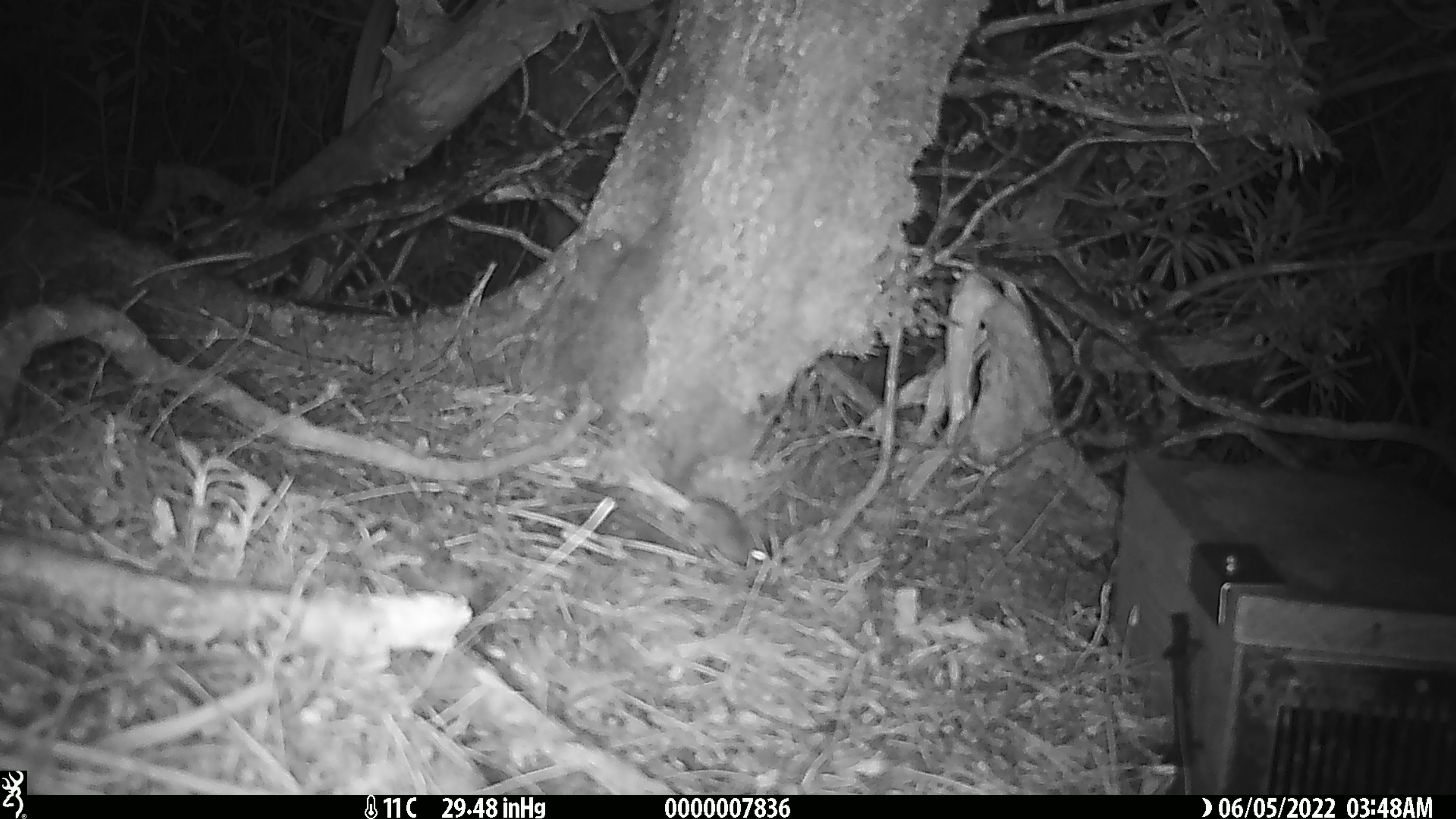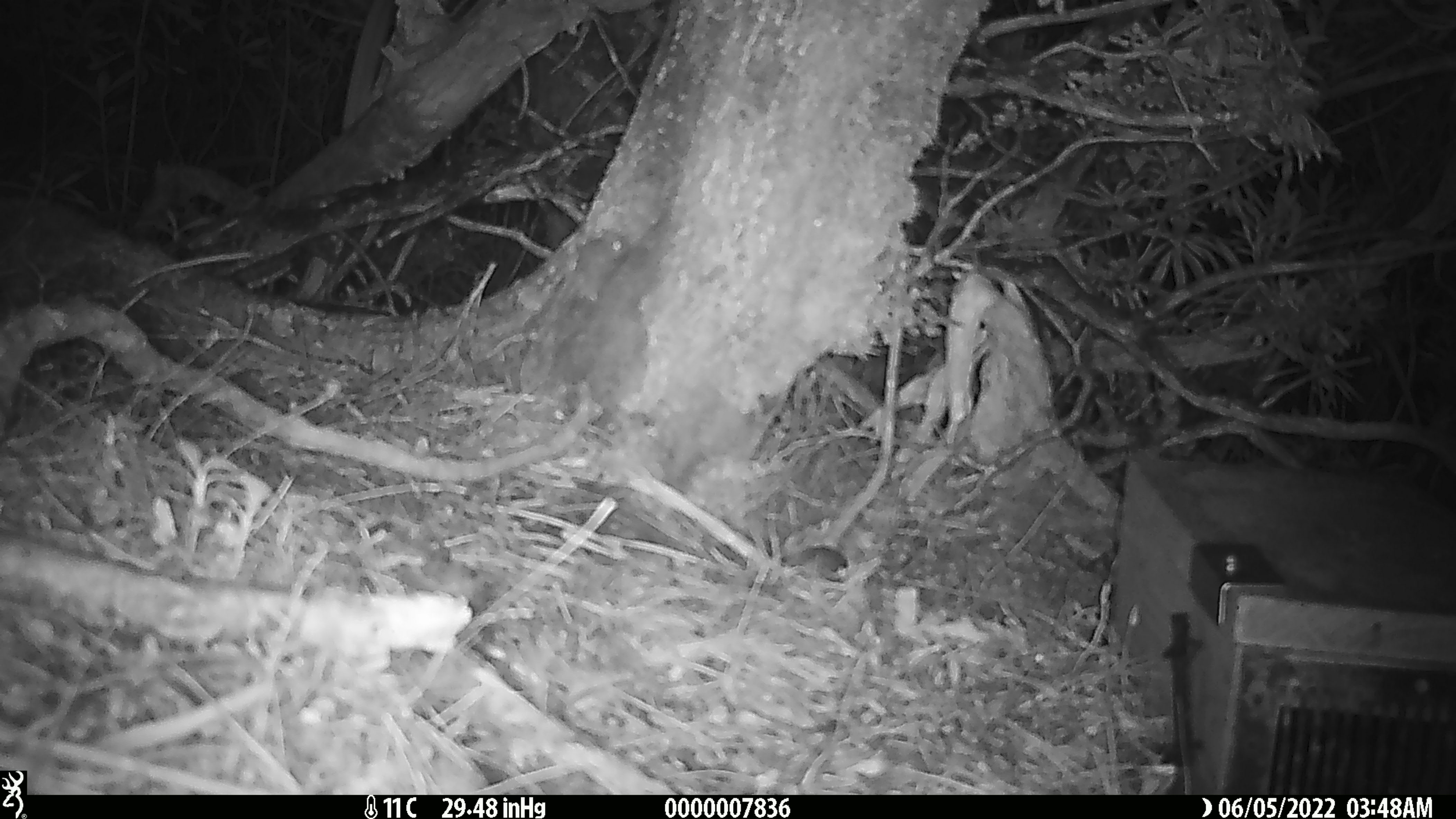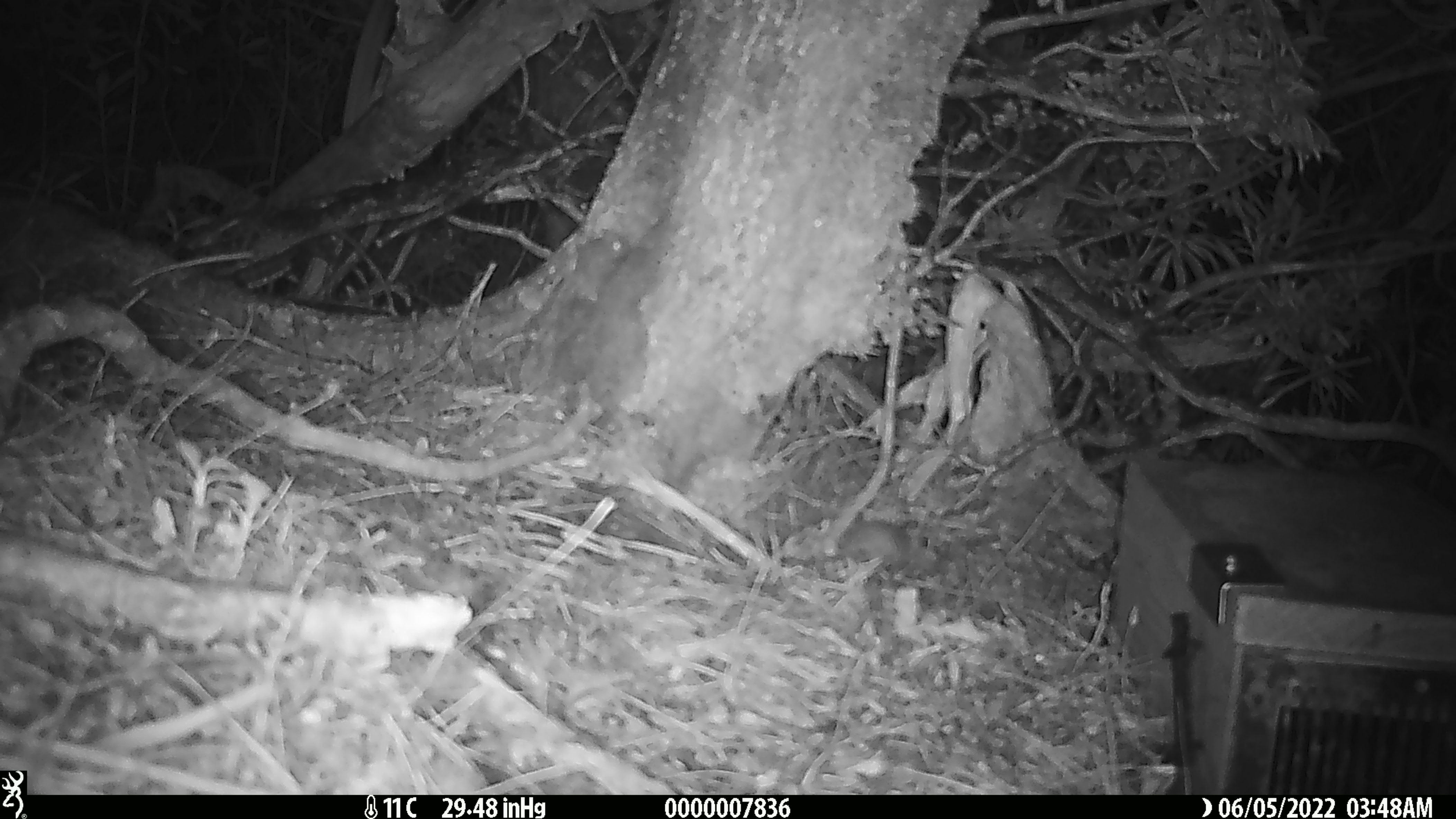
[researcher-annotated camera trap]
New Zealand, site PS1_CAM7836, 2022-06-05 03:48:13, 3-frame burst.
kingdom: Animalia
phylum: Chordata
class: Mammalia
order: Rodentia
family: Muridae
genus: Mus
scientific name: Mus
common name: mouse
Mouse (Mus).